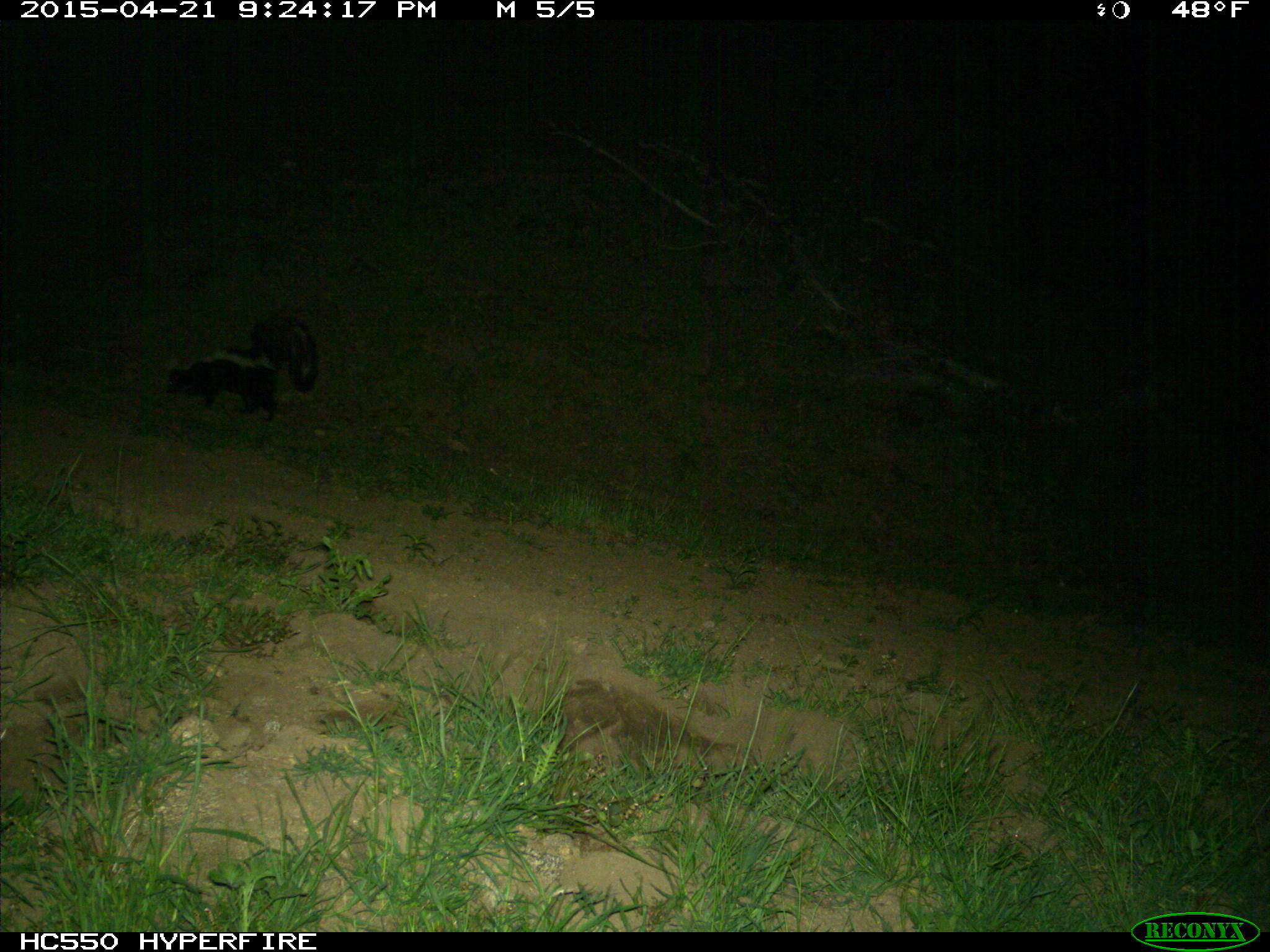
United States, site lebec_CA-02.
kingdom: Animalia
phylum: Chordata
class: Mammalia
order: Carnivora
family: Mephitidae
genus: Mephitis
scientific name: Mephitis mephitis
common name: striped skunk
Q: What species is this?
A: Mephitis mephitis (striped skunk).